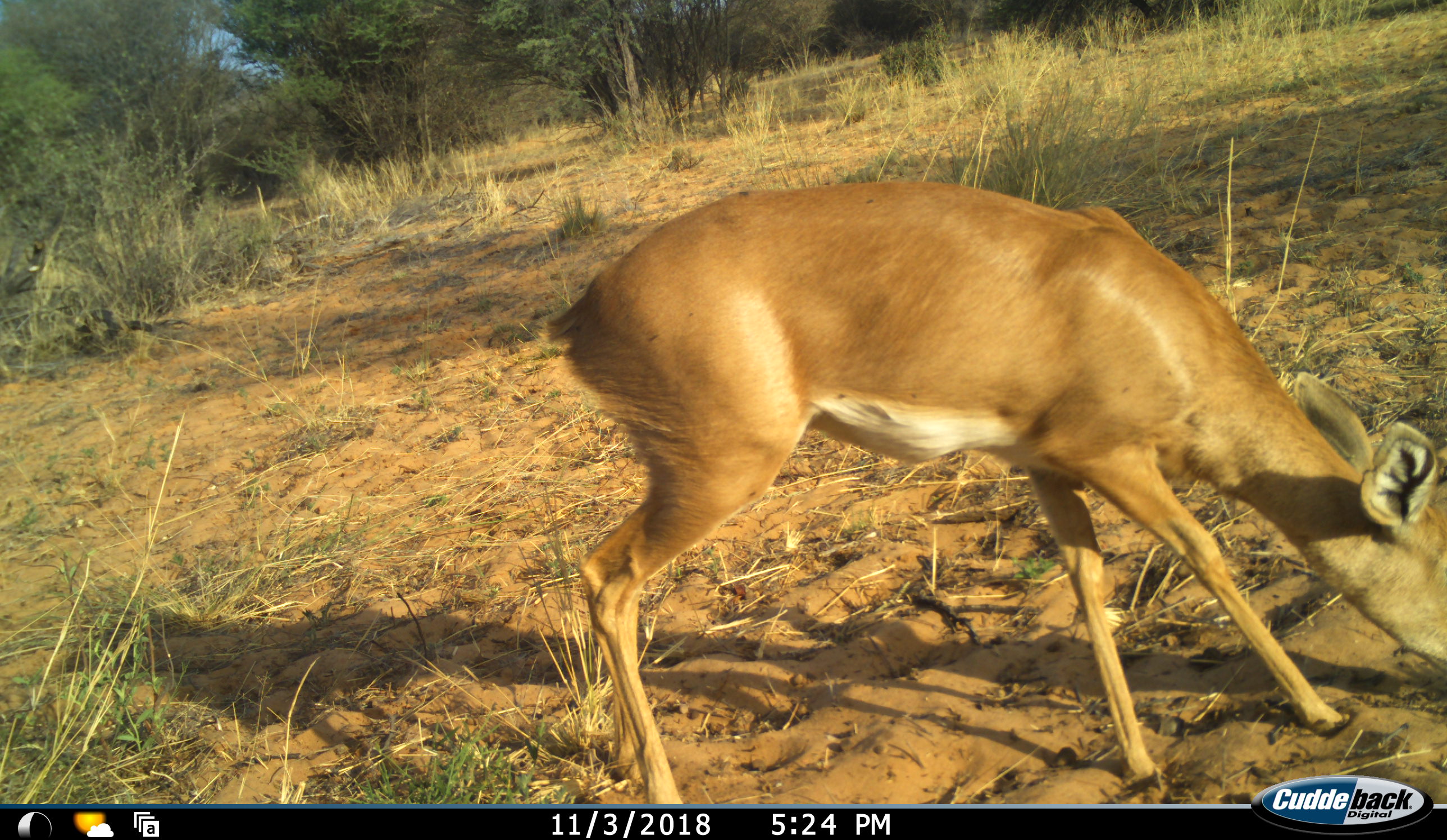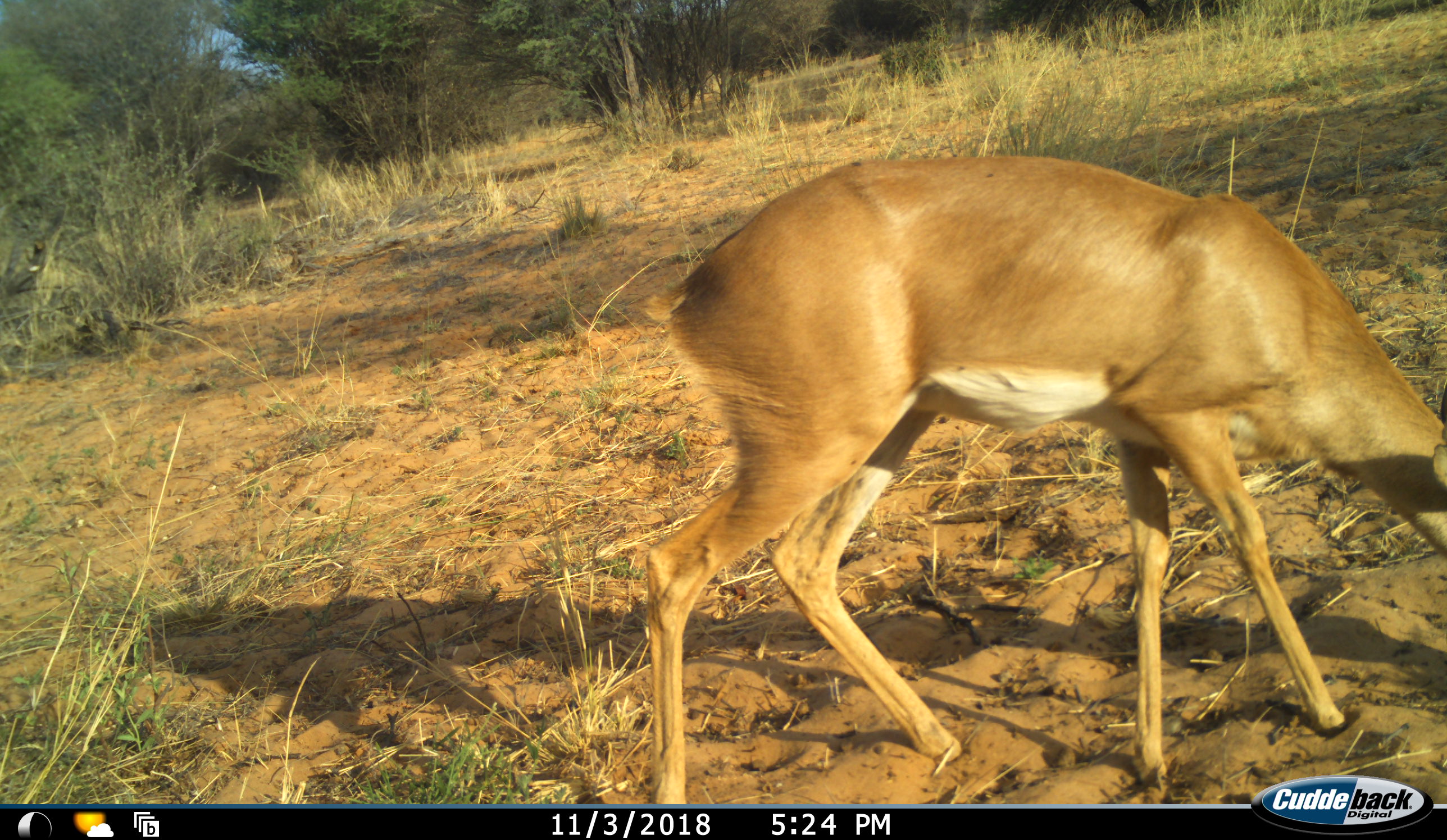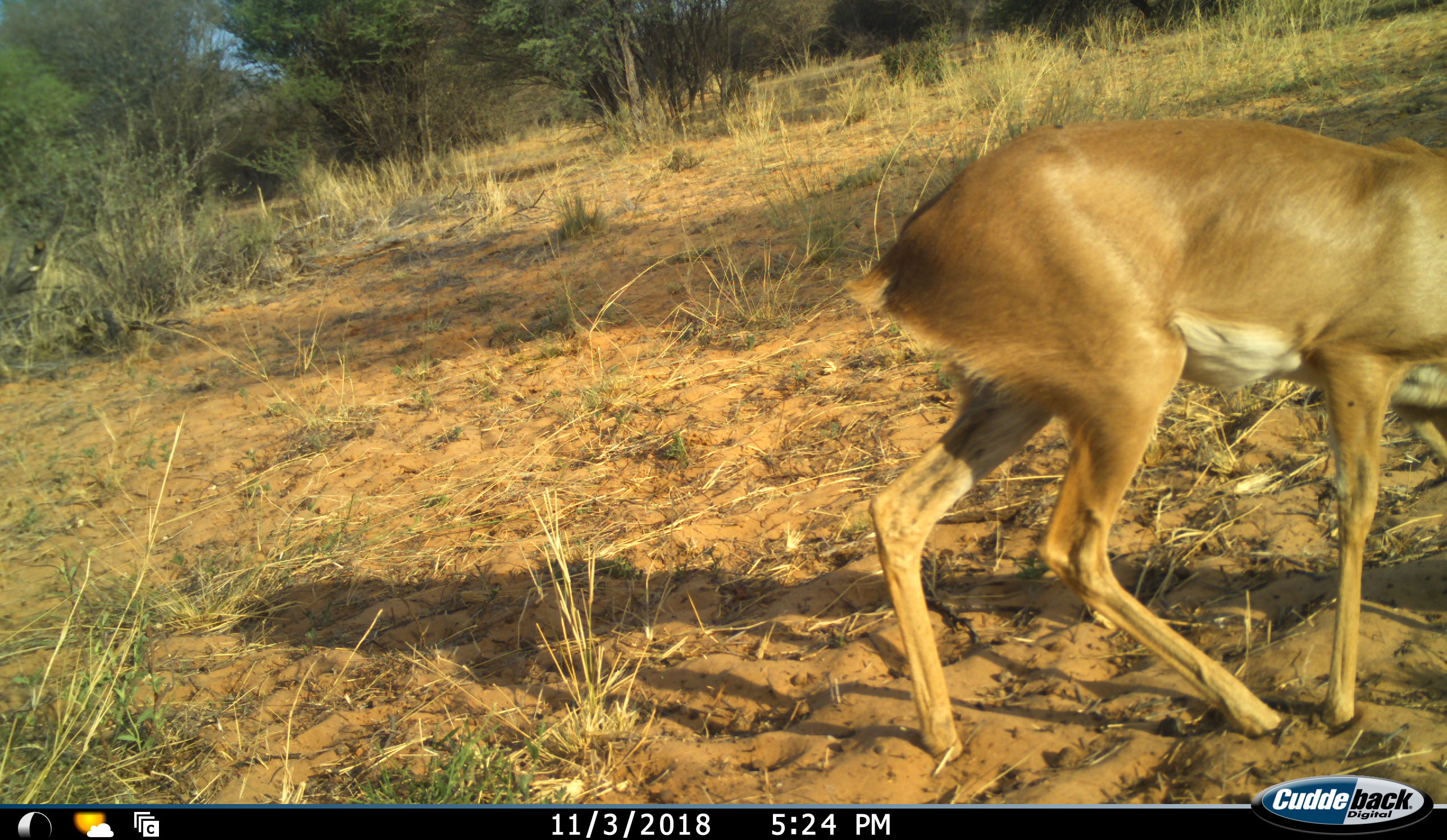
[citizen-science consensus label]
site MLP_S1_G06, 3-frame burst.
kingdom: Animalia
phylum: Chordata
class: Mammalia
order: Artiodactyla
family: Bovidae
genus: Raphicerus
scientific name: Raphicerus campestris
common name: steenbok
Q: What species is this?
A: Steenbok (Raphicerus campestris).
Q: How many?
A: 1.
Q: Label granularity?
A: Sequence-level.